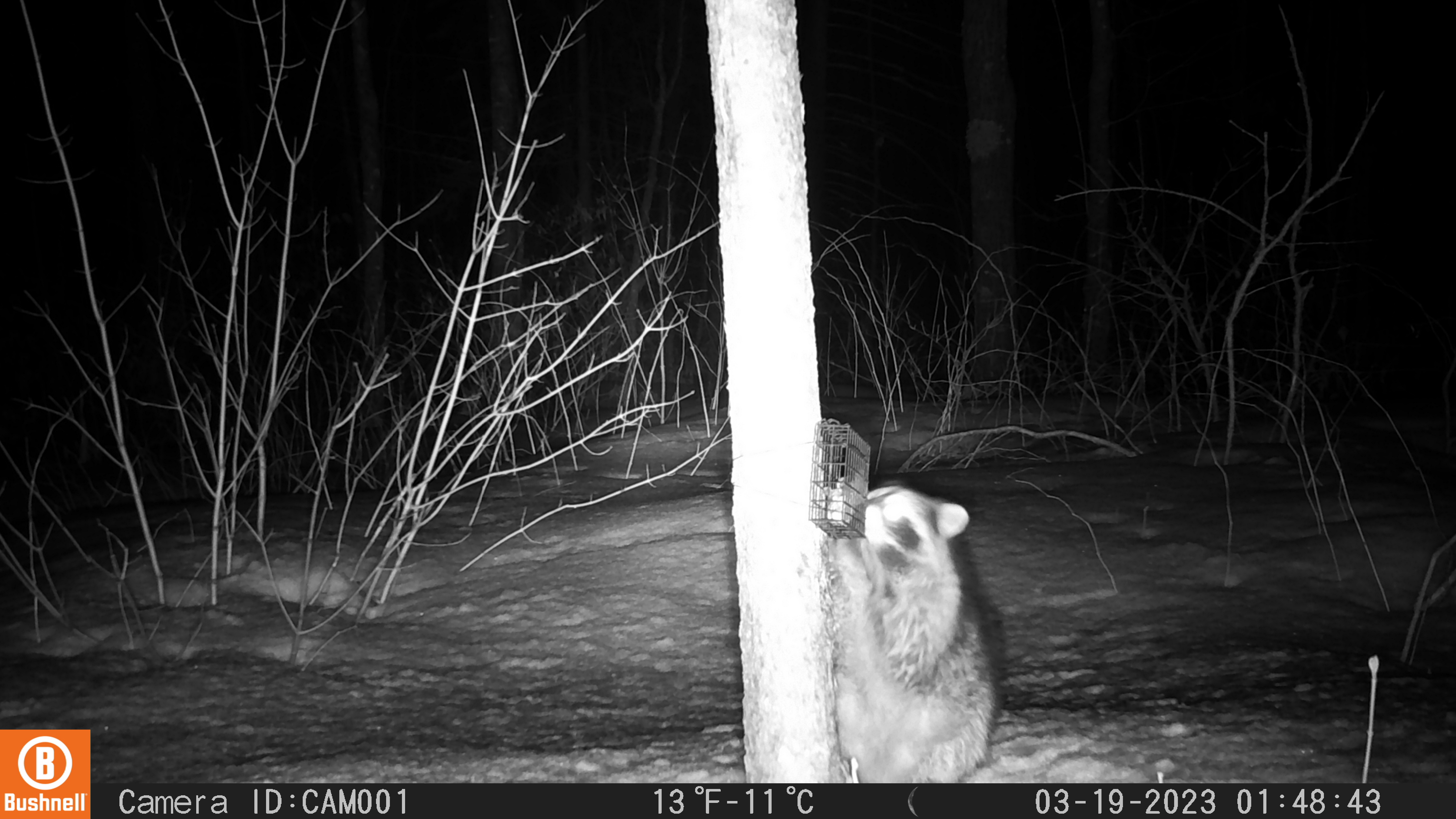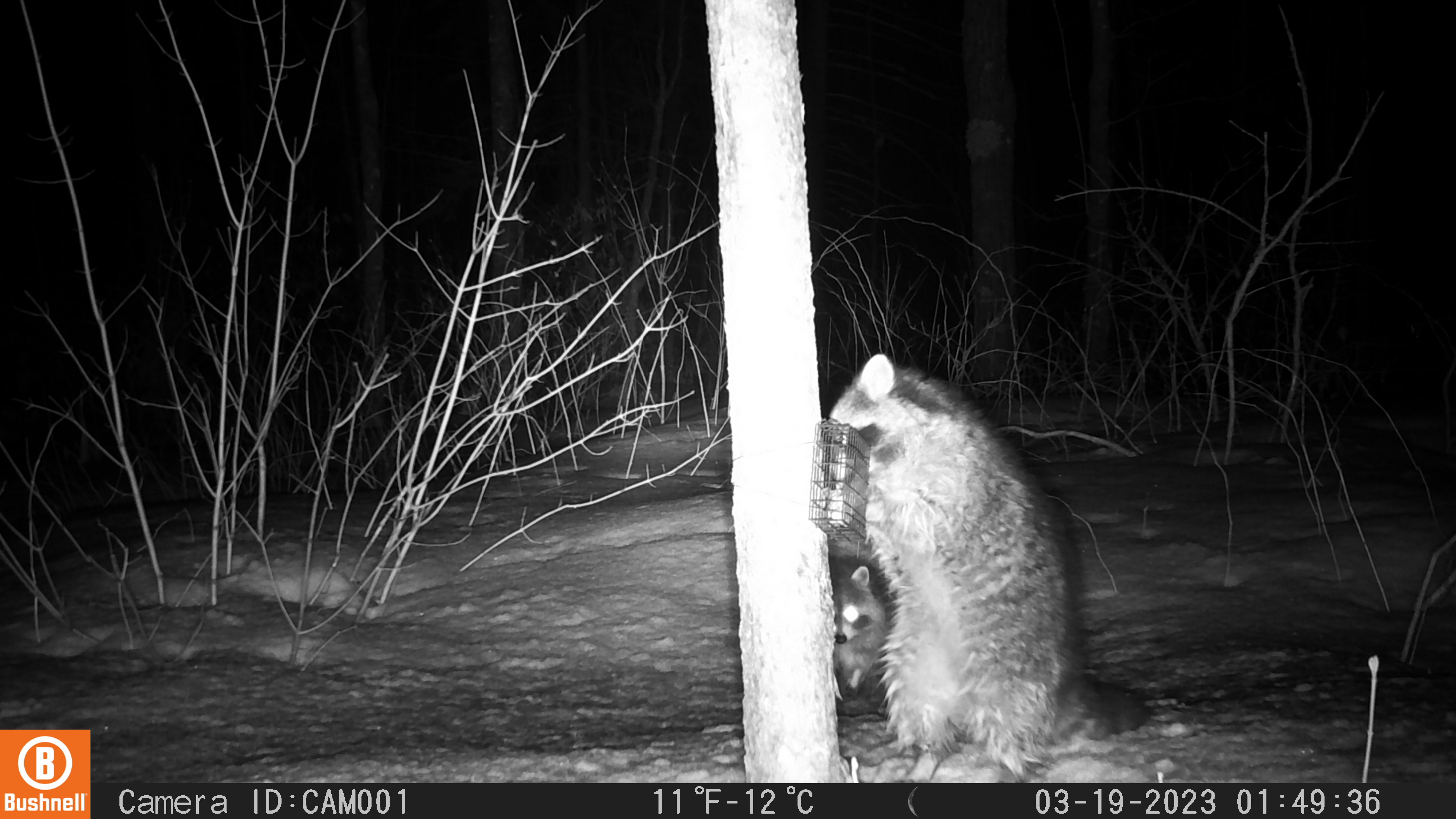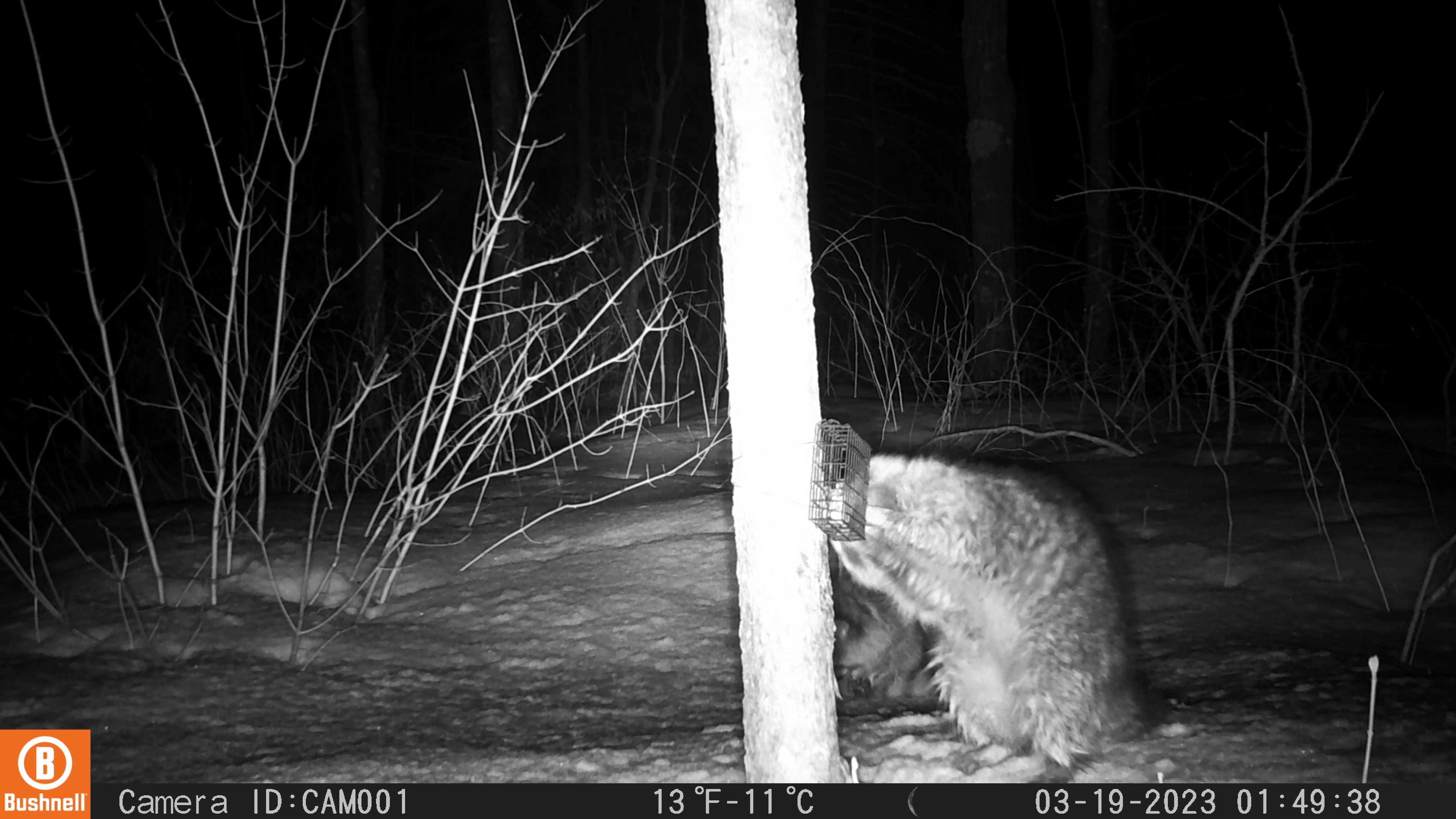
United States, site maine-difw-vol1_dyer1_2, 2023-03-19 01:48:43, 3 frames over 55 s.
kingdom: Animalia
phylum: Chordata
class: Mammalia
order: Carnivora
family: Procyonidae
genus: Procyon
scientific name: Procyon lotor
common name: raccoon